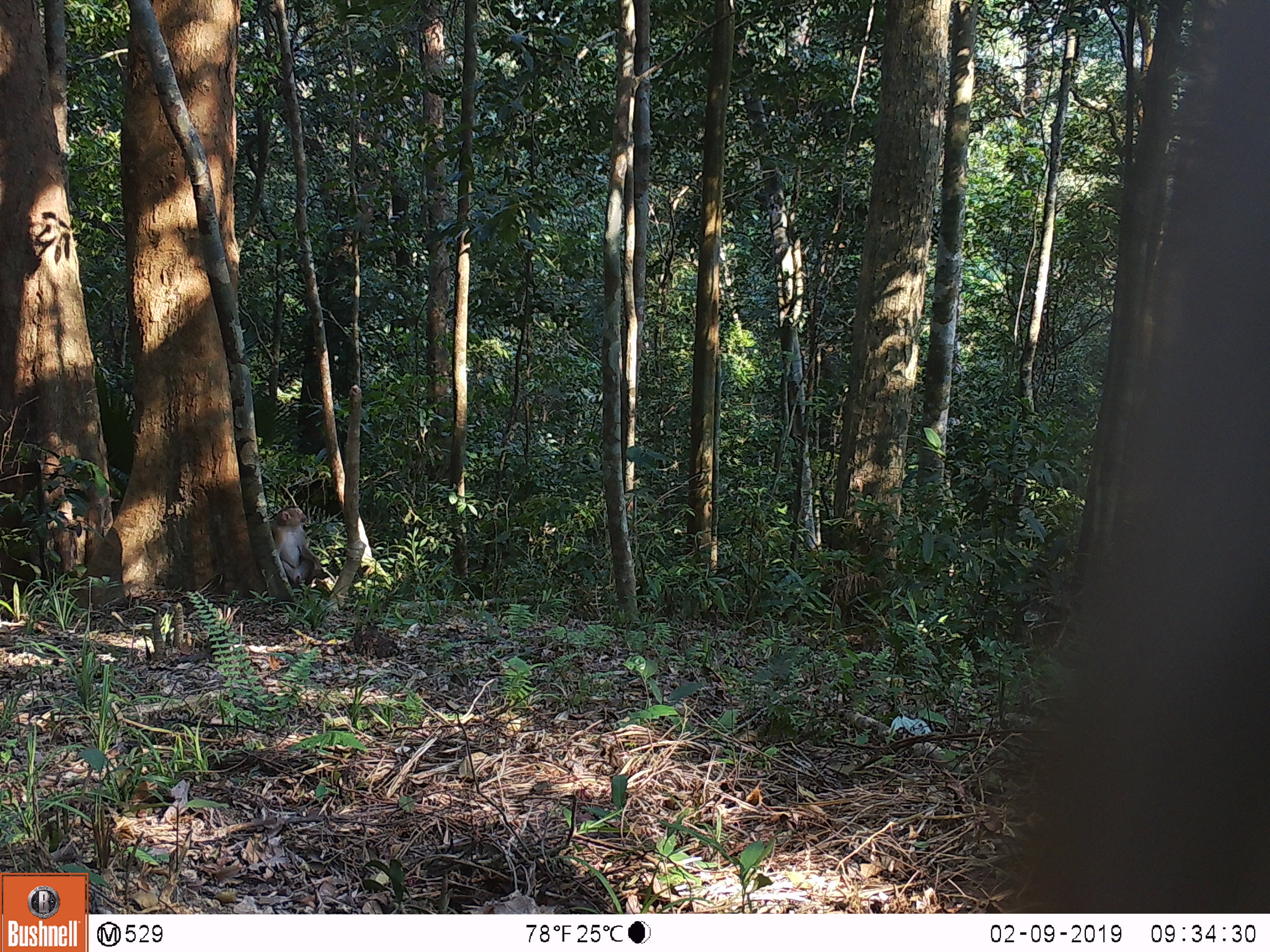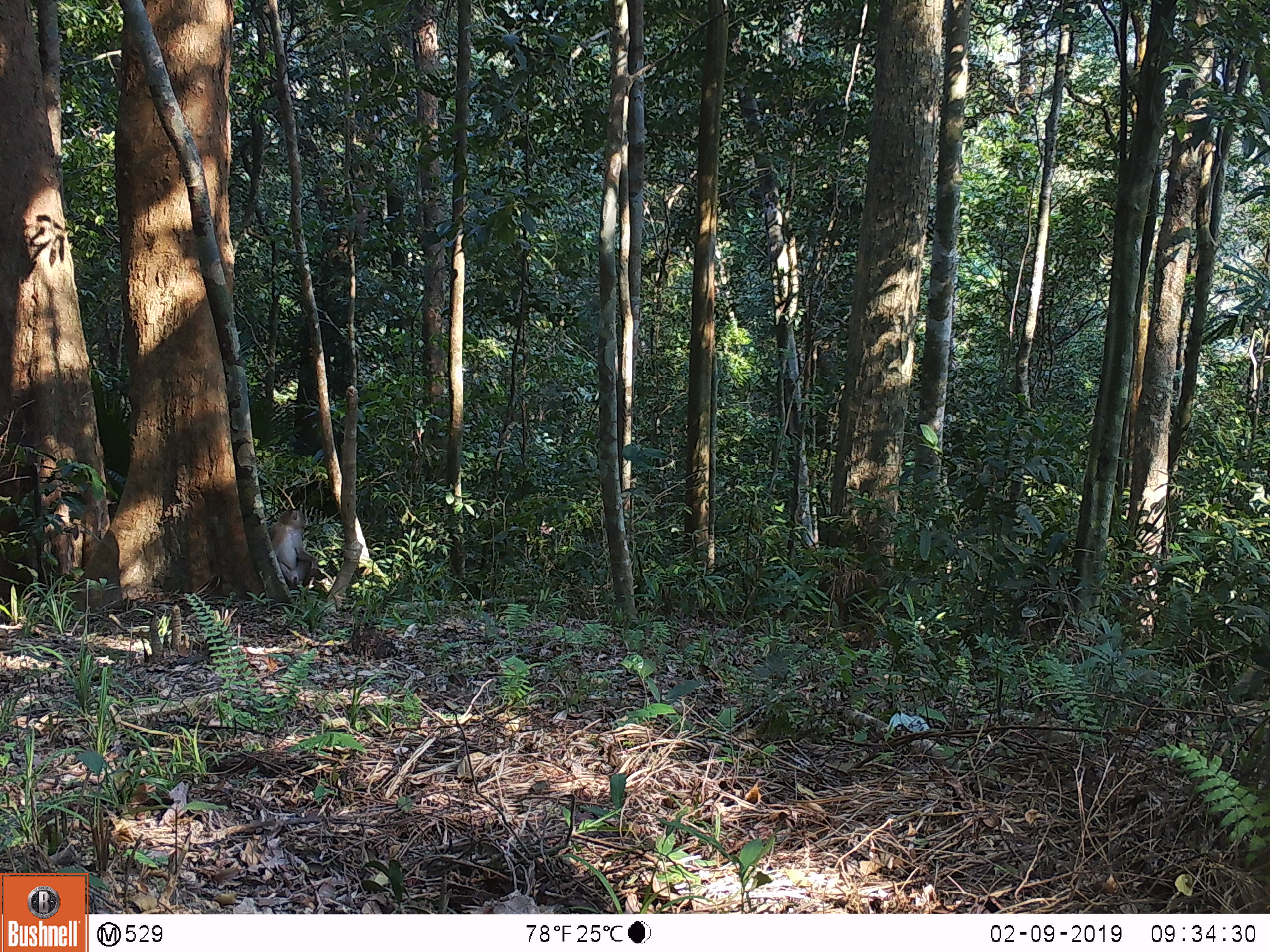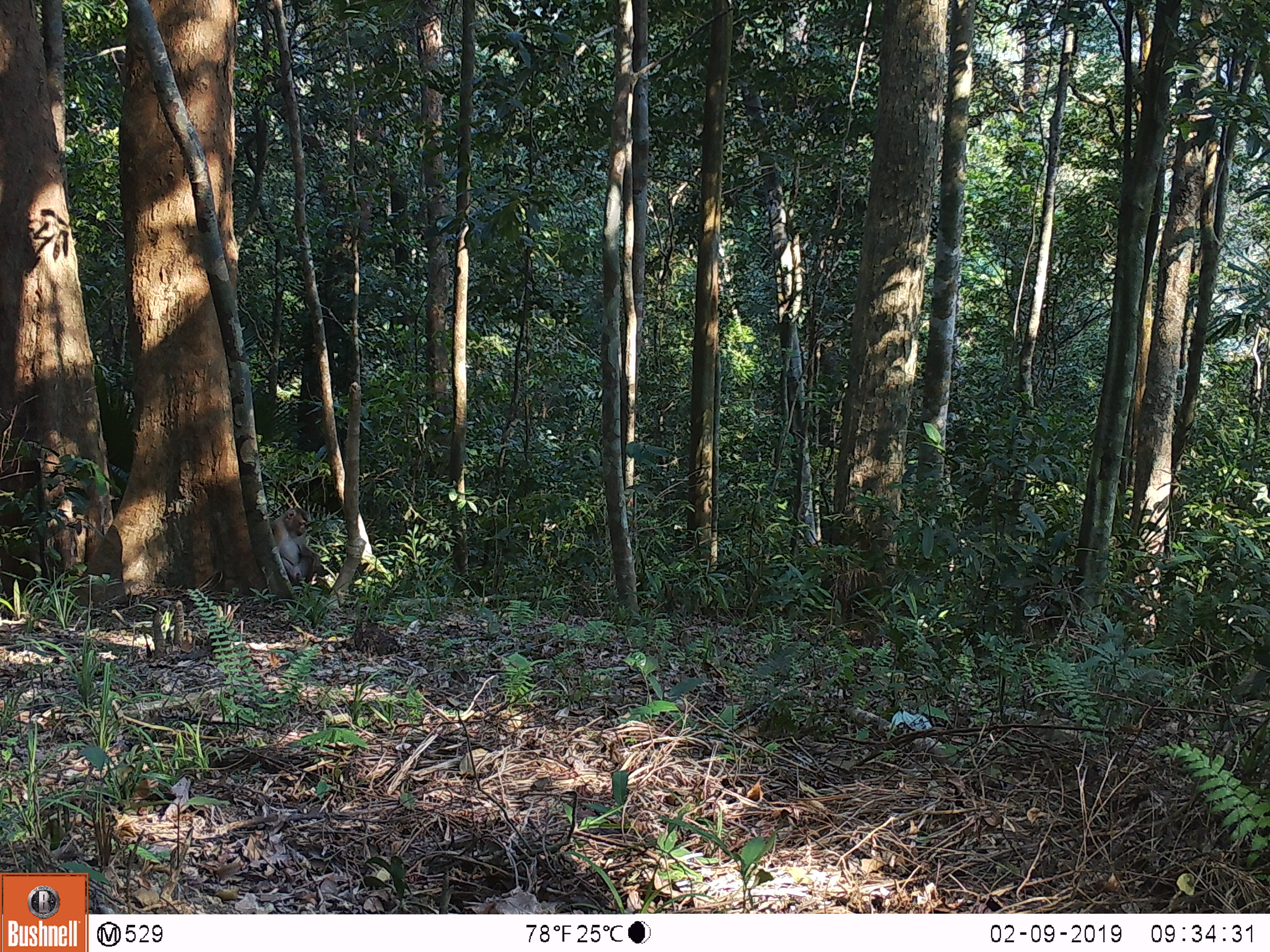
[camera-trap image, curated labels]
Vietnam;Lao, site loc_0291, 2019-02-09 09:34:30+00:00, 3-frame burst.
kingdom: Animalia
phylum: Chordata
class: Mammalia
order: Primates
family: Cercopithecidae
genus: Macaca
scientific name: Macaca nemestrina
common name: pig-tailed macaque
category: pig tailed macaque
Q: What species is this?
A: Pig tailed macaque (pig-tailed macaque) (Macaca nemestrina).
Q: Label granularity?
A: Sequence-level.